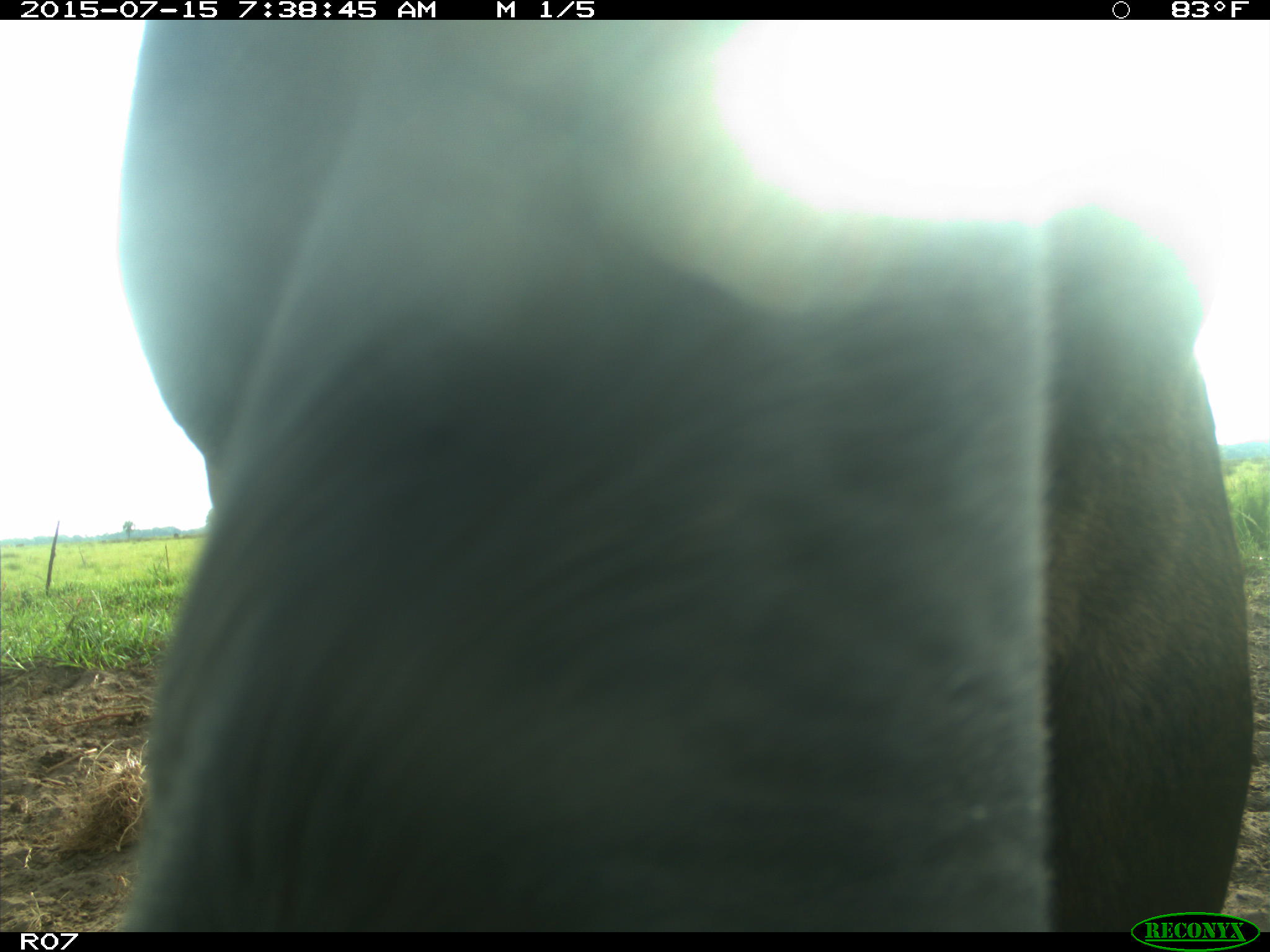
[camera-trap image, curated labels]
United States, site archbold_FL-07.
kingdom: Animalia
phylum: Chordata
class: Mammalia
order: Artiodactyla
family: Bovidae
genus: Bos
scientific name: Bos taurus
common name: domestic cow